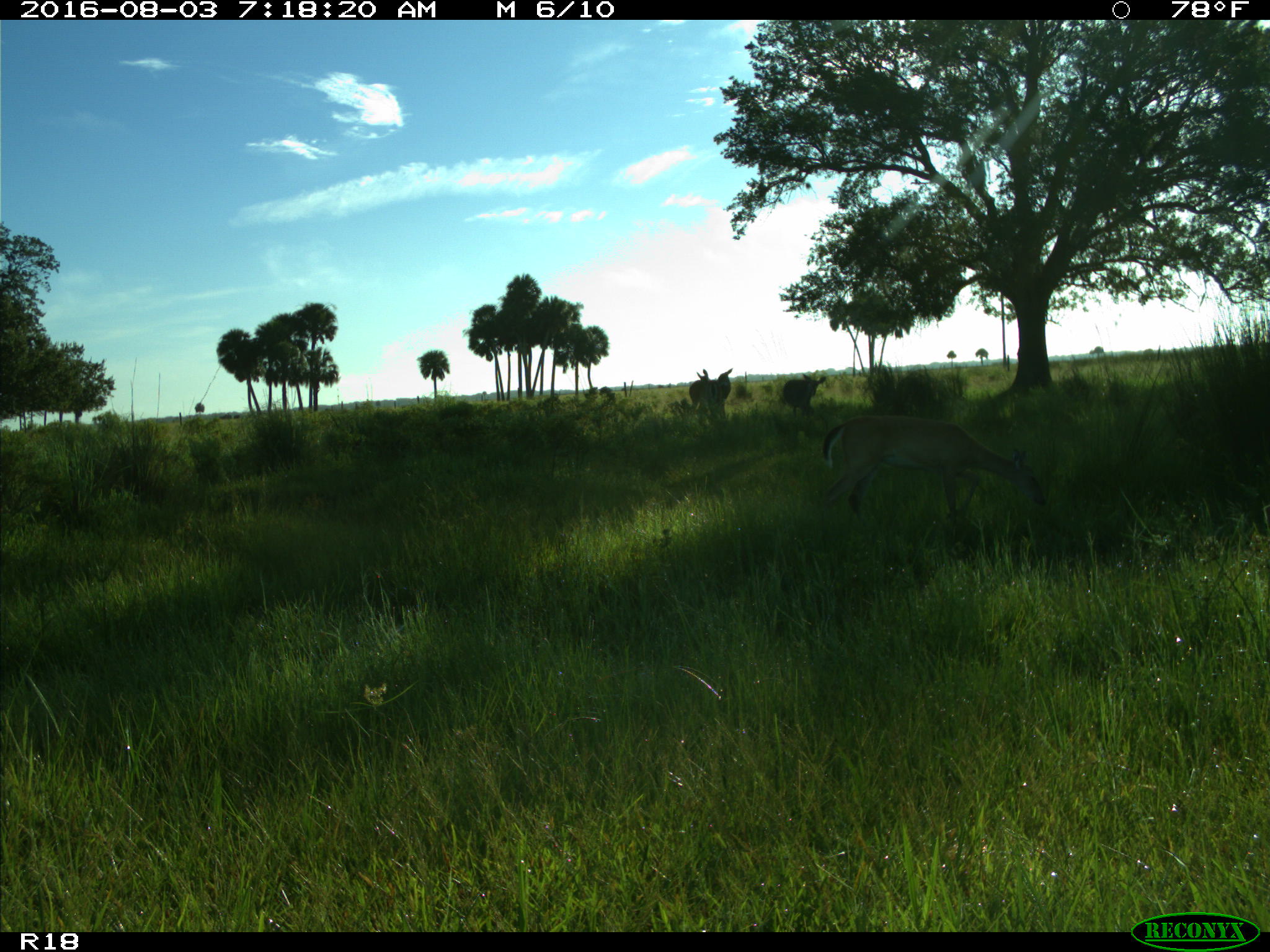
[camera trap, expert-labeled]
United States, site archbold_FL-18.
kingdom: Animalia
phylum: Chordata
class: Mammalia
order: Artiodactyla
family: Cervidae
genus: Odocoileus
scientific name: Odocoileus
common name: deer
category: unidentified deer